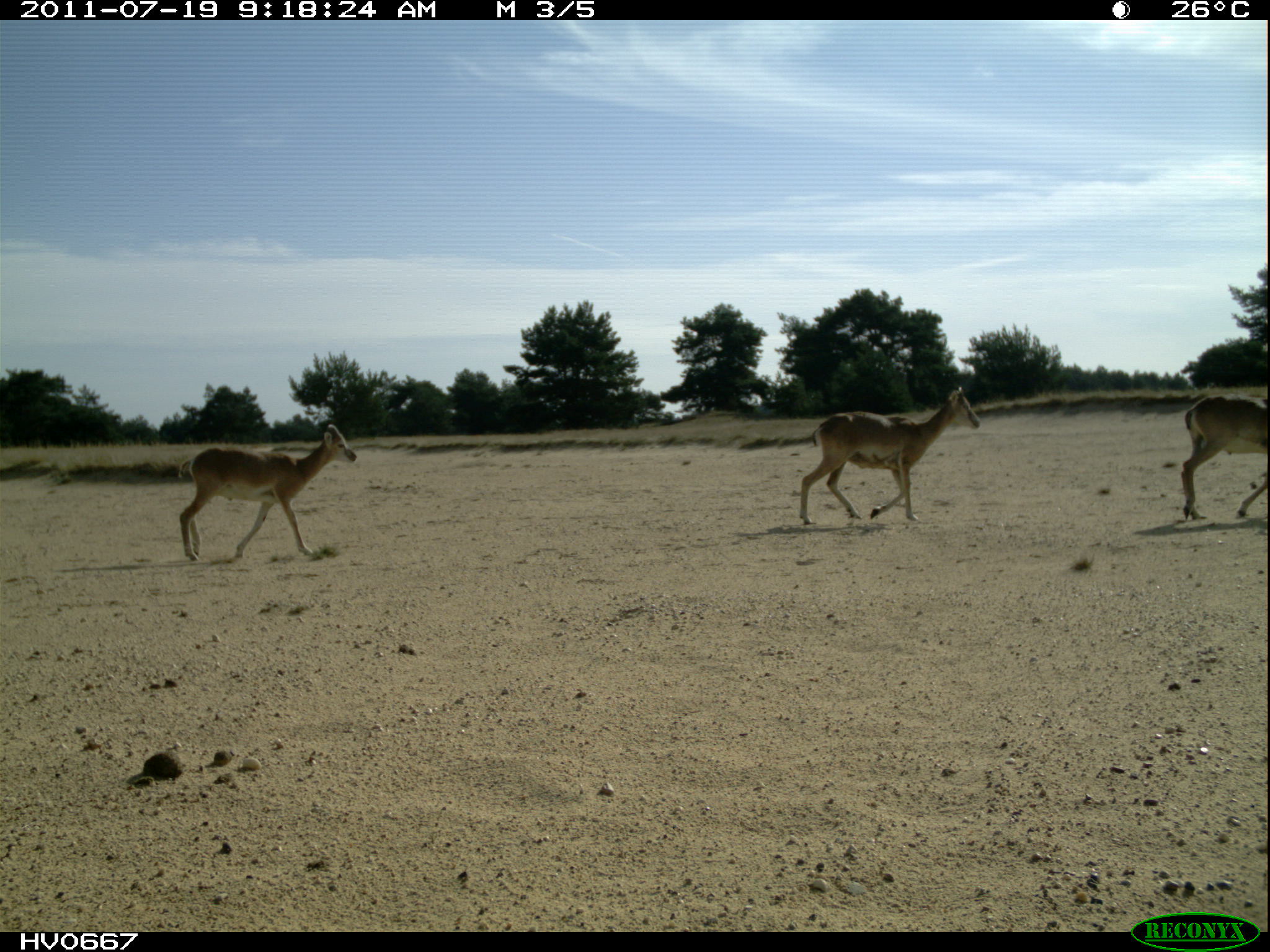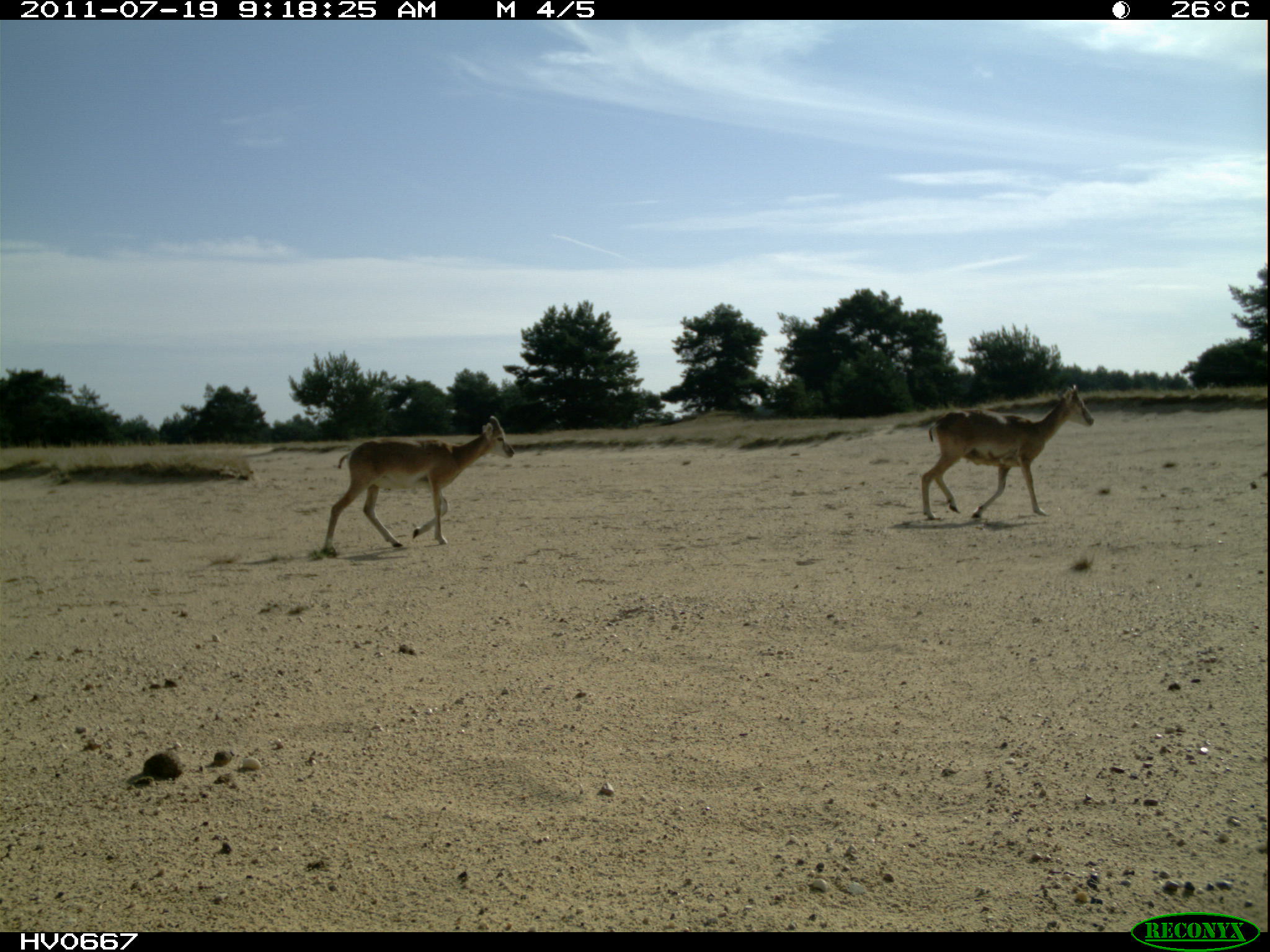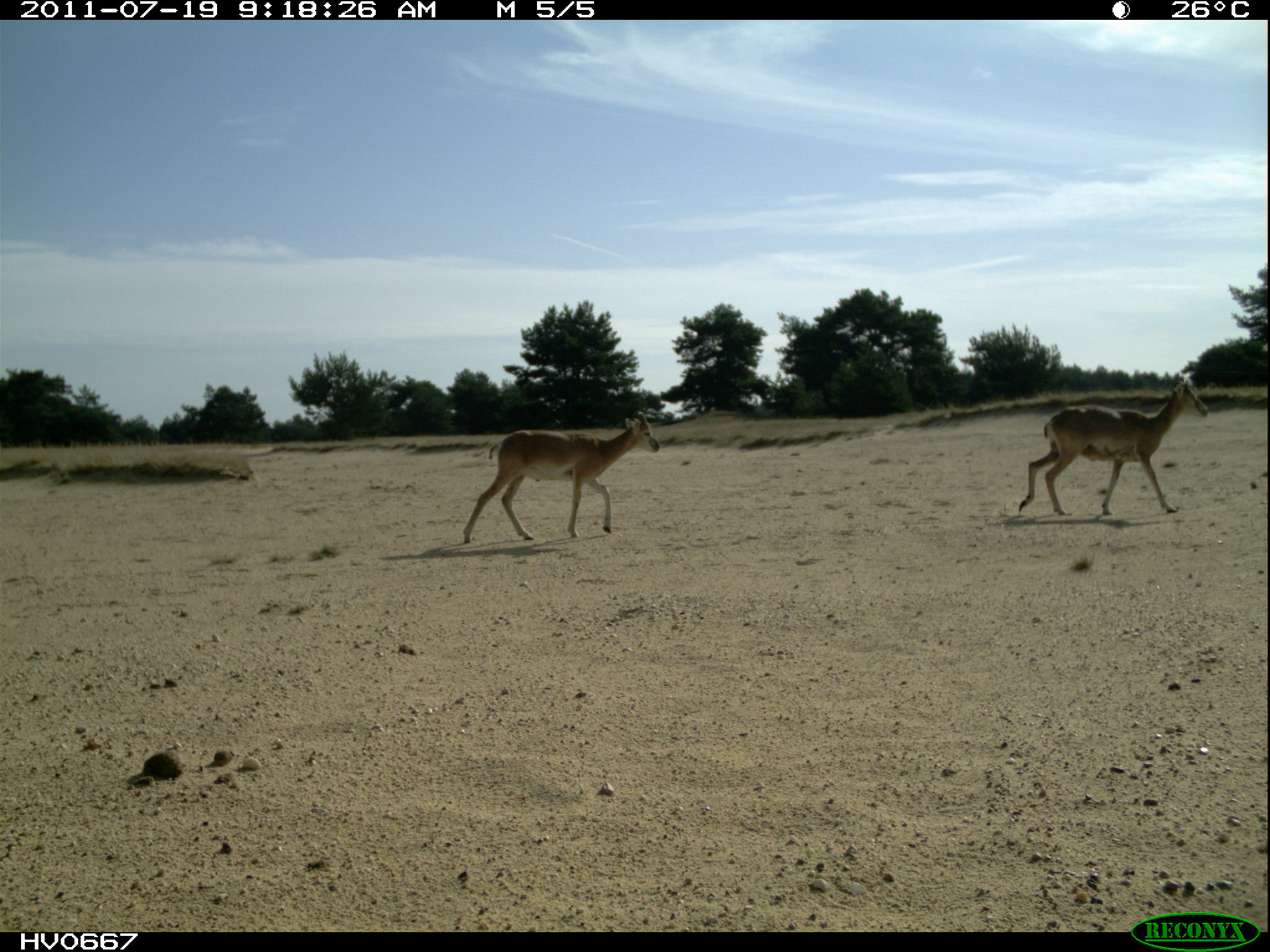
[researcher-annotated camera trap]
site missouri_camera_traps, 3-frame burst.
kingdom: Animalia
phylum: Chordata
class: Mammalia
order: Artiodactyla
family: Bovidae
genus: Ovis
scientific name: Ovis ammon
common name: mouflon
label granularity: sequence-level